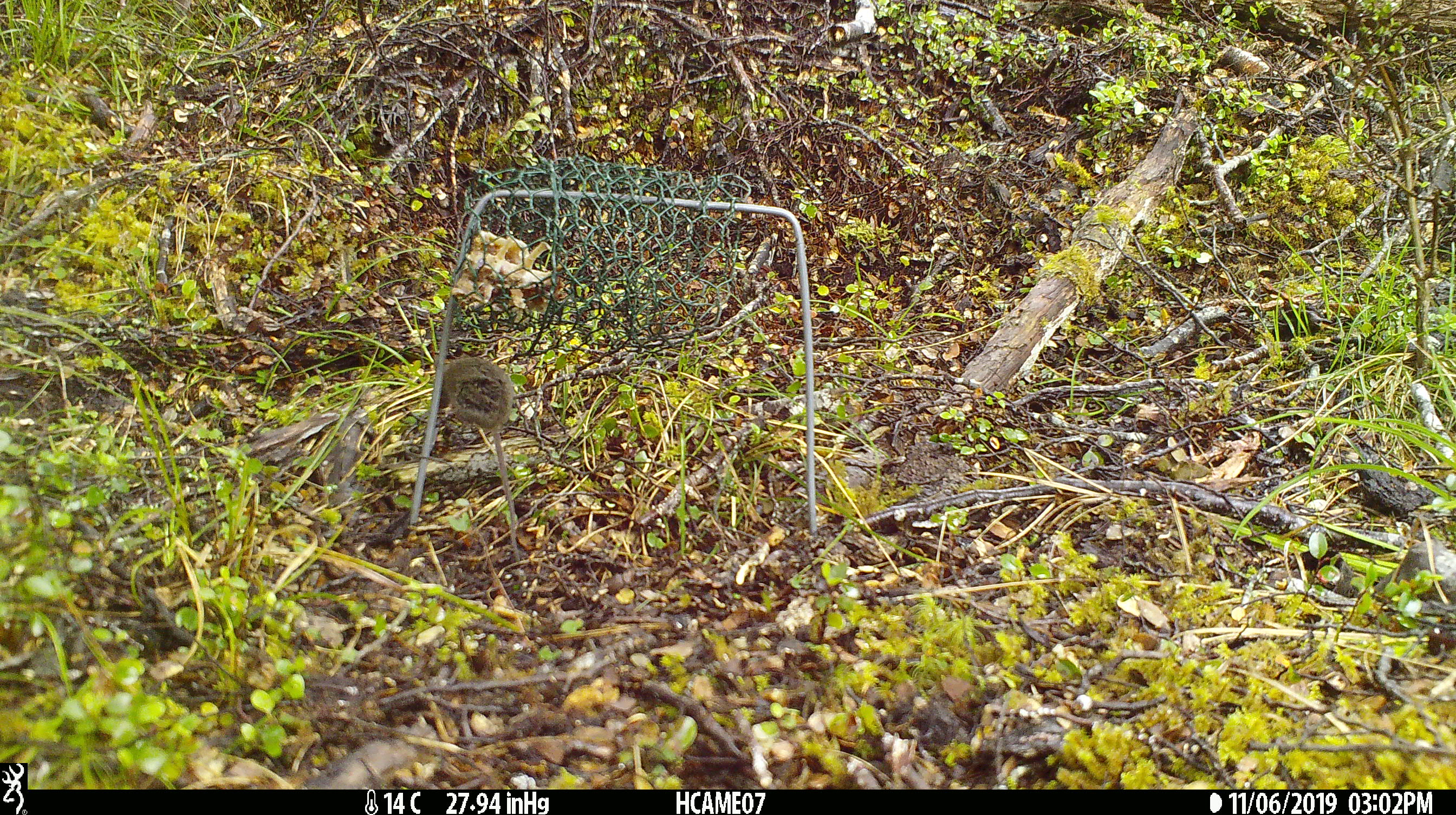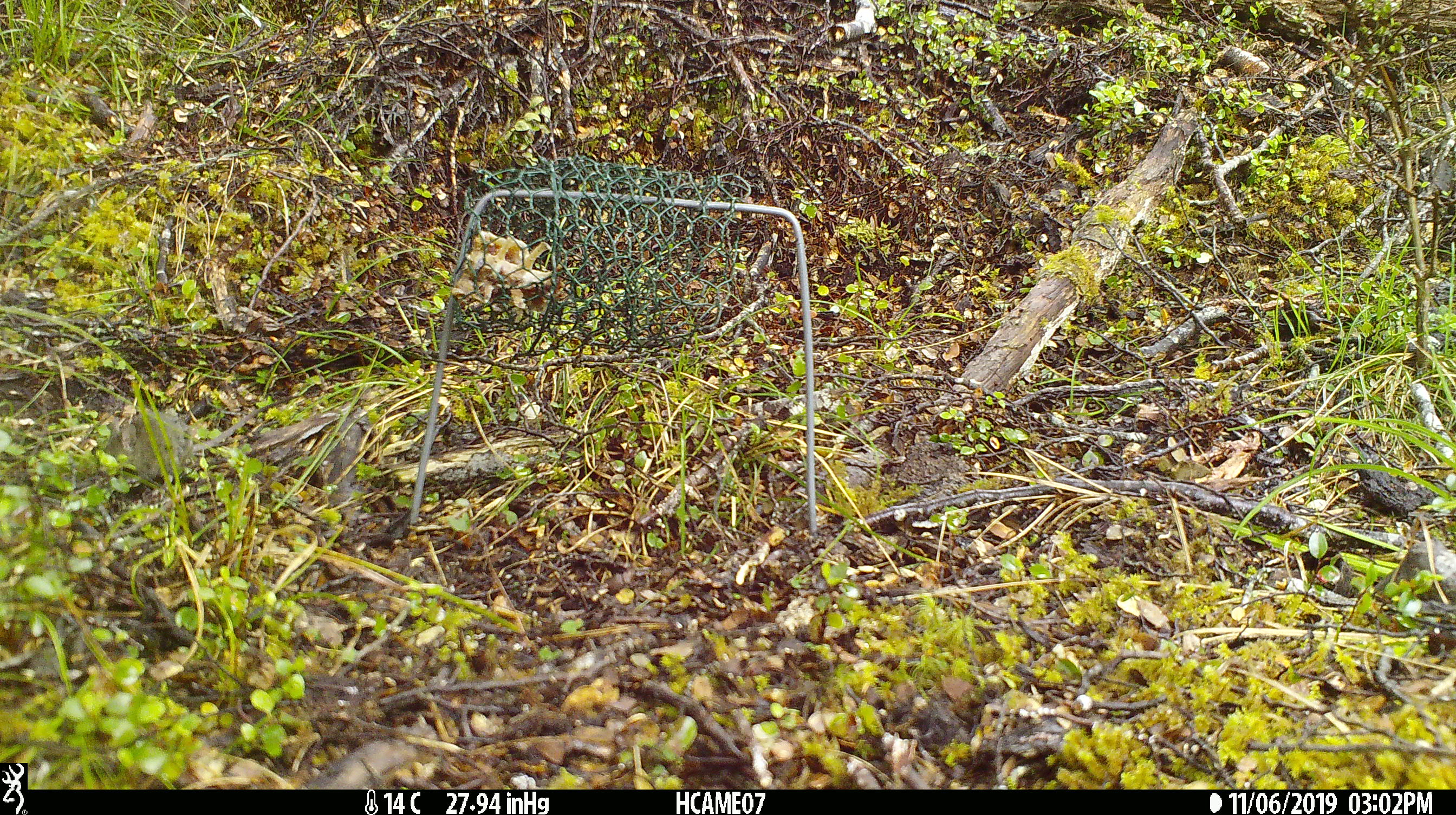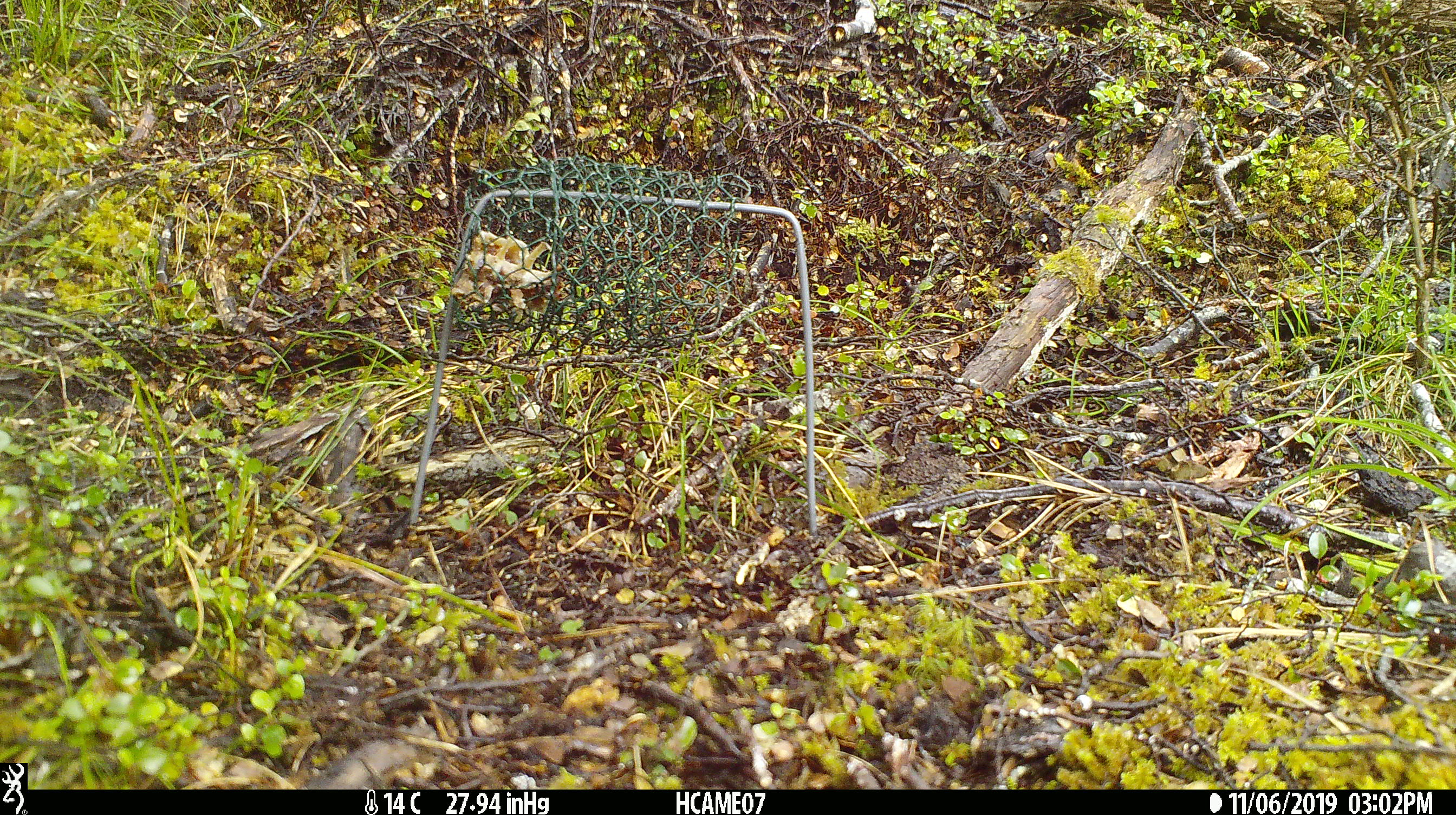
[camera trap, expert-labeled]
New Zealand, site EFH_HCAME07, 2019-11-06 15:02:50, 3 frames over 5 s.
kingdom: Animalia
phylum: Chordata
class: Mammalia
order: Rodentia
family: Muridae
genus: Mus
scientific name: Mus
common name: mouse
Mouse (Mus).